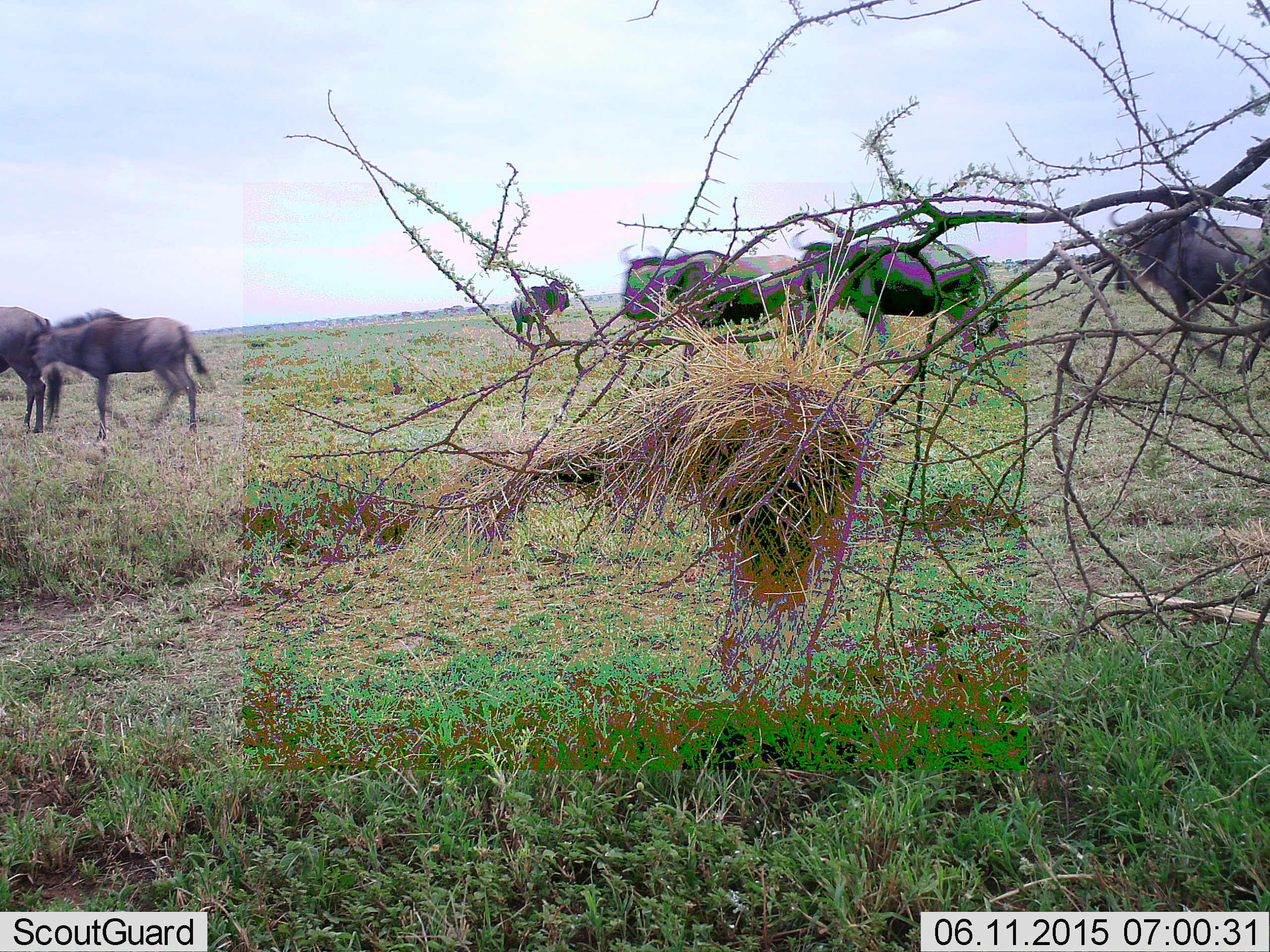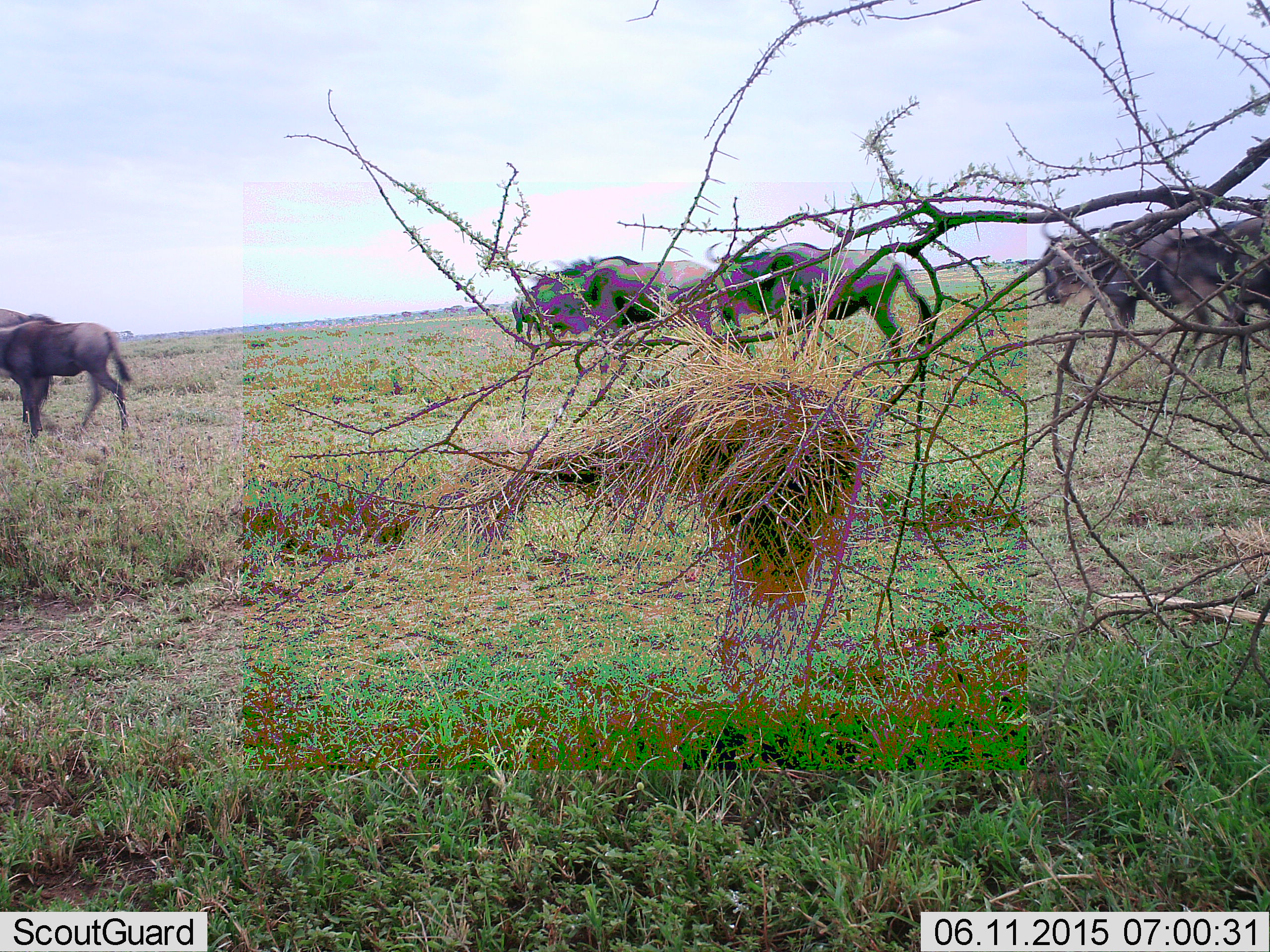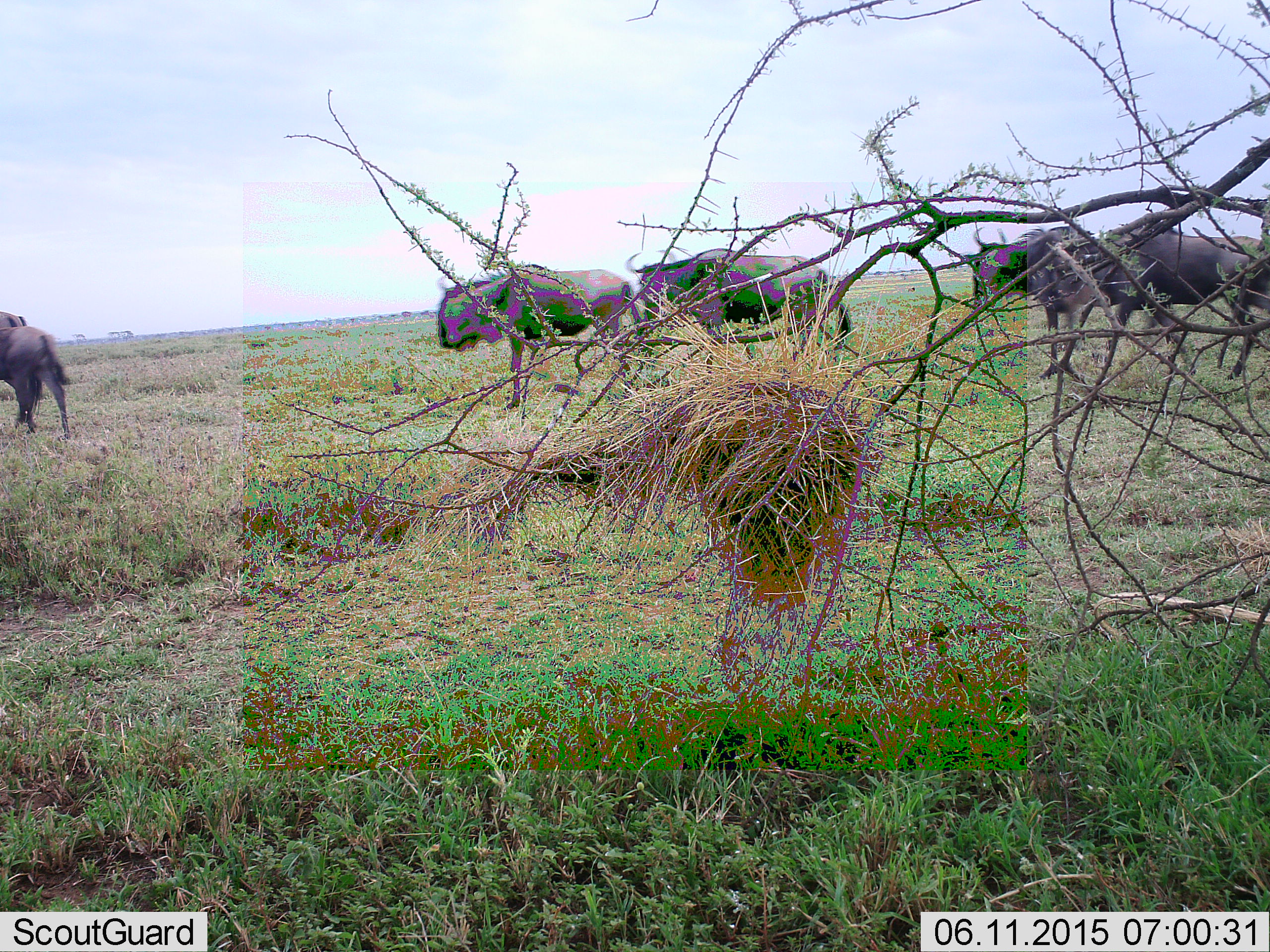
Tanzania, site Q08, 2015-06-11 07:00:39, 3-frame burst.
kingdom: Animalia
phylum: Chordata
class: Mammalia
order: Artiodactyla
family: Bovidae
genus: Connochaetes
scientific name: Connochaetes taurinus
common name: blue wildebeest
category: wildebeest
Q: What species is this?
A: Wildebeest (blue wildebeest) (Connochaetes taurinus).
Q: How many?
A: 7.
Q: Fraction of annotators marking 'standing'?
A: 30%.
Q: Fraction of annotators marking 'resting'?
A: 0%.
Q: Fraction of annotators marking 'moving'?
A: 100%.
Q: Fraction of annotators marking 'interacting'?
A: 0%.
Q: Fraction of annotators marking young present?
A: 10%.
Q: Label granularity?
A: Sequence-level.